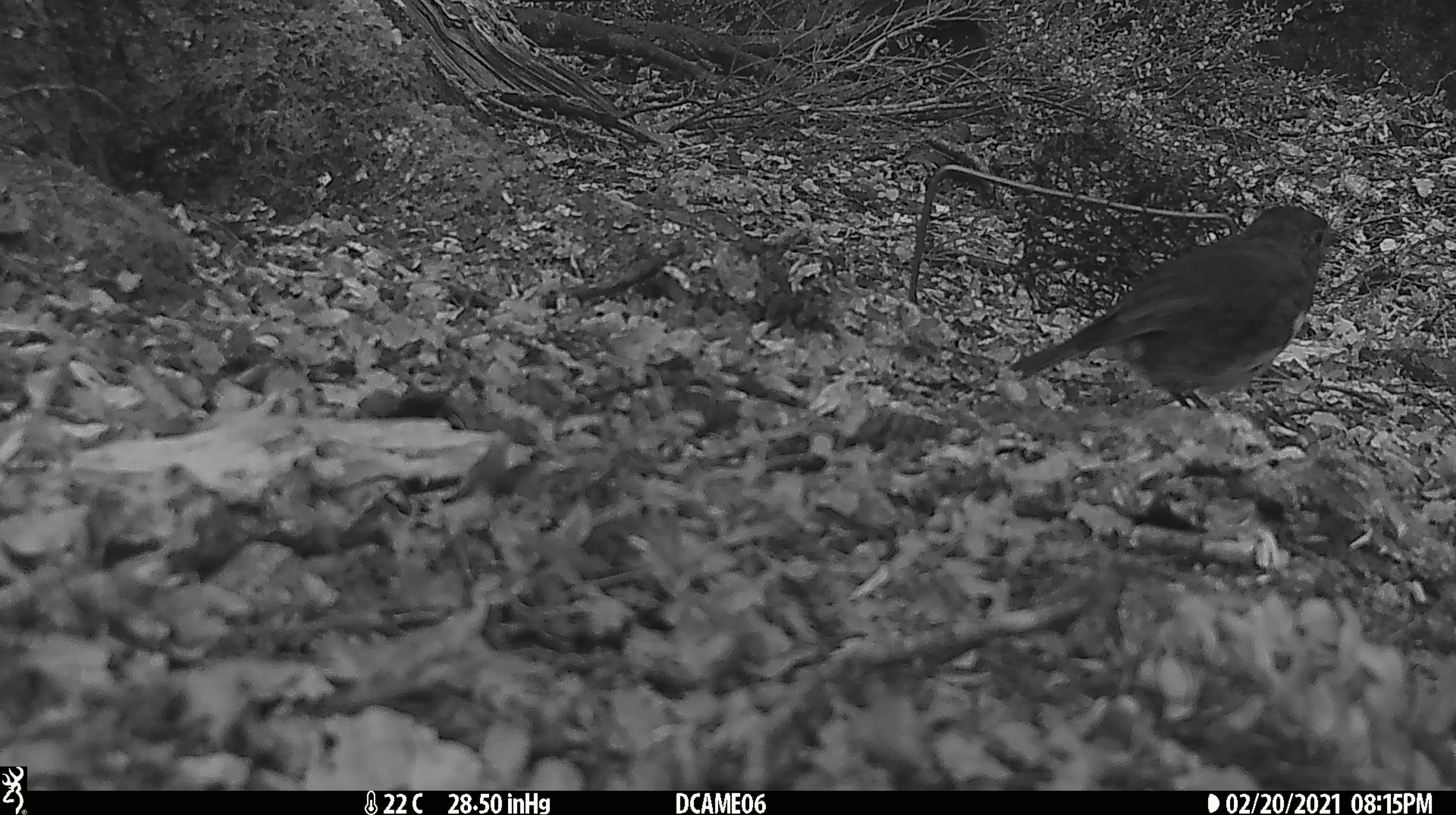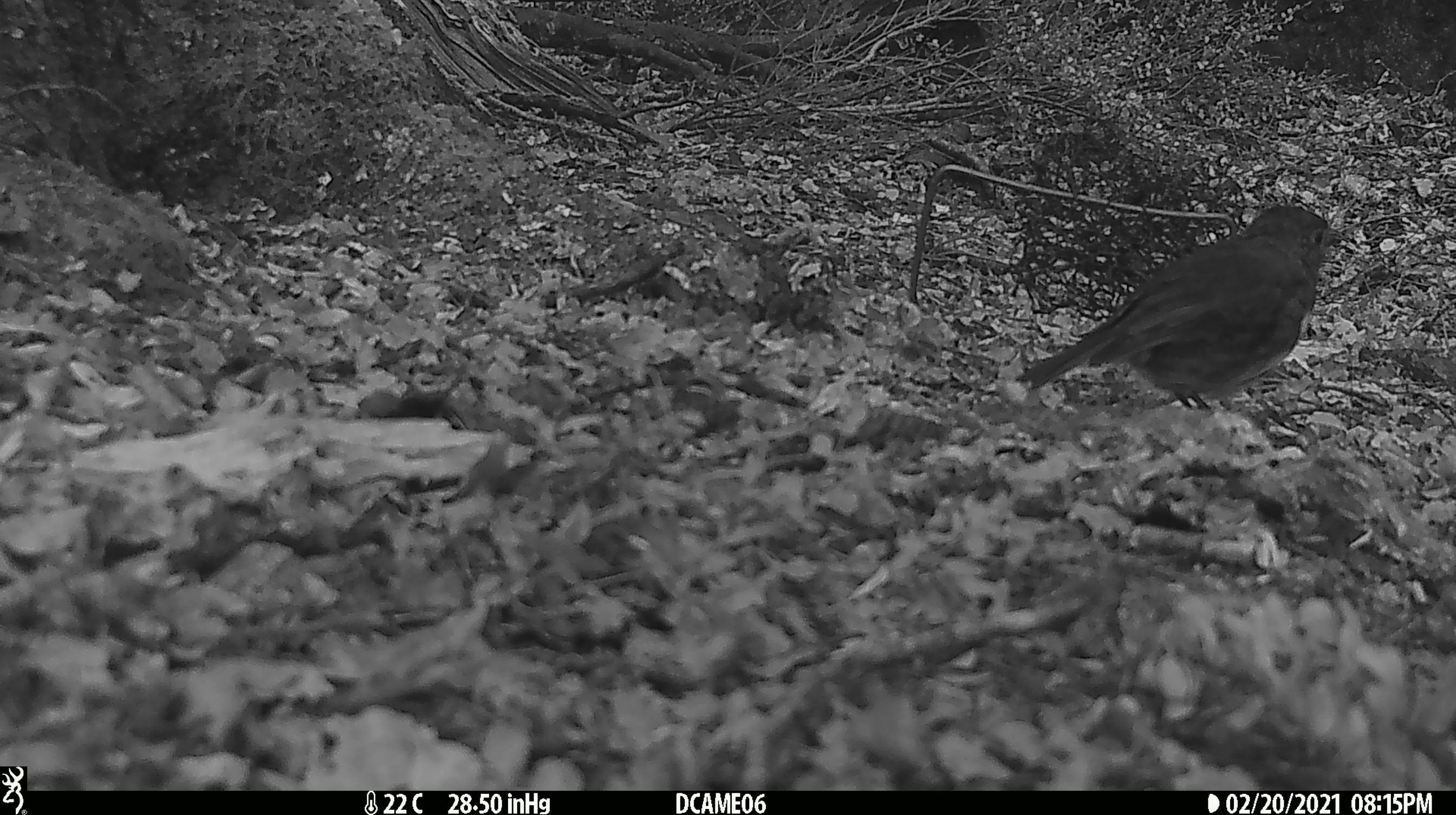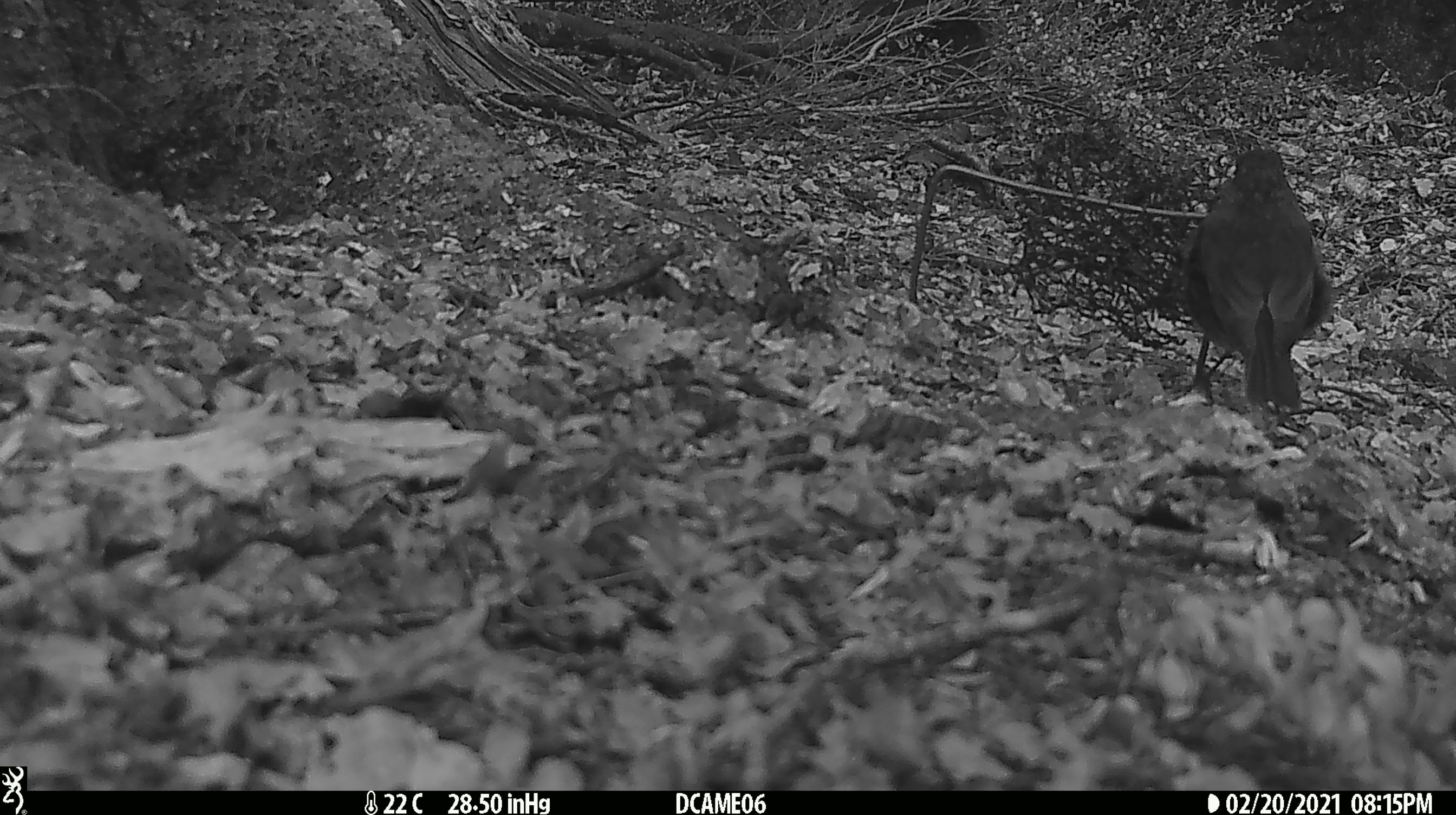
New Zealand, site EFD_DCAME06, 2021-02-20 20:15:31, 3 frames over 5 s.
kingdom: Animalia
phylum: Chordata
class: Aves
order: Passeriformes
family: Petroicidae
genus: Petroica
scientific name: Petroica australis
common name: new zealand robin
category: robin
Robin (new zealand robin) (Petroica australis).